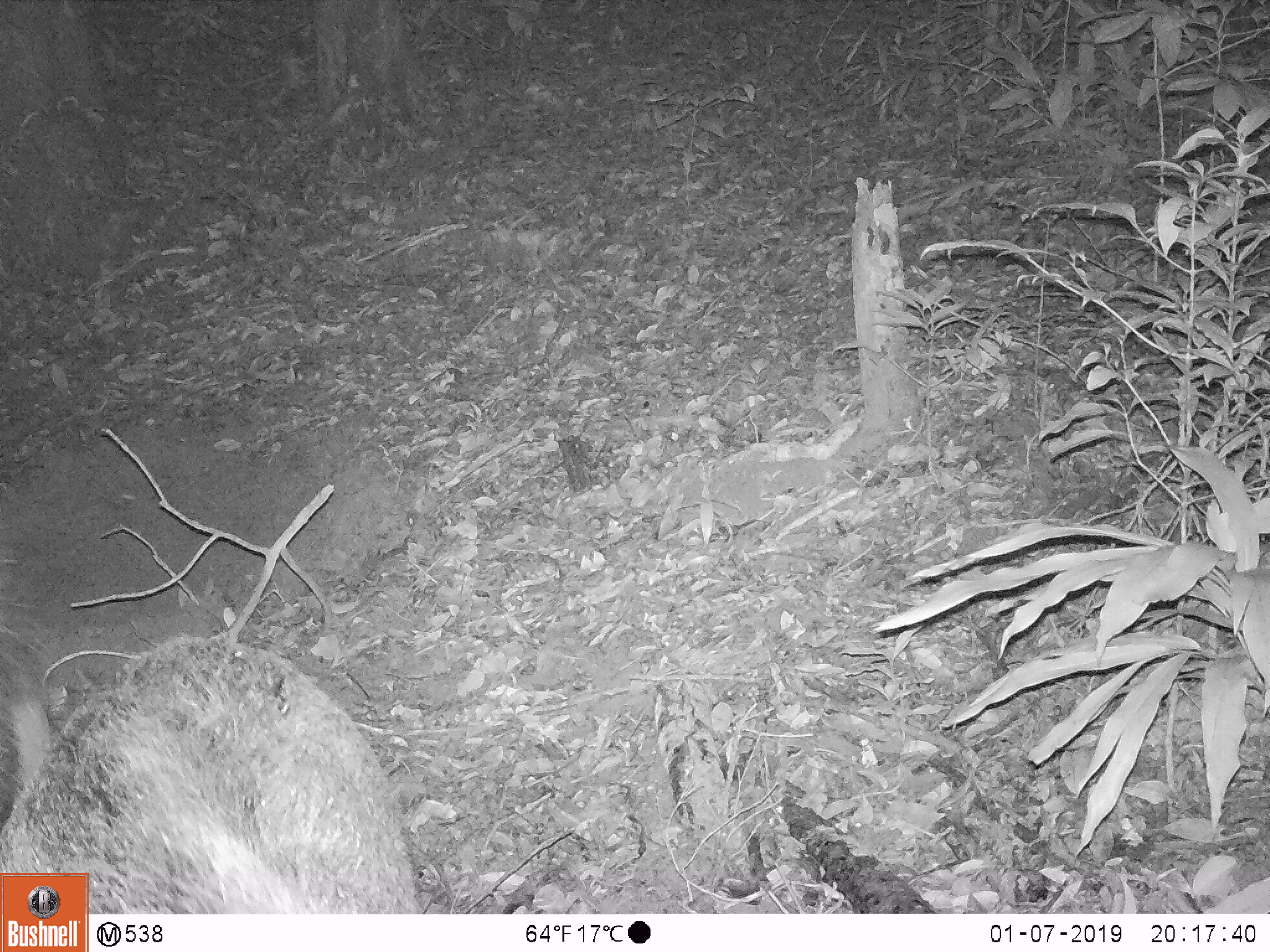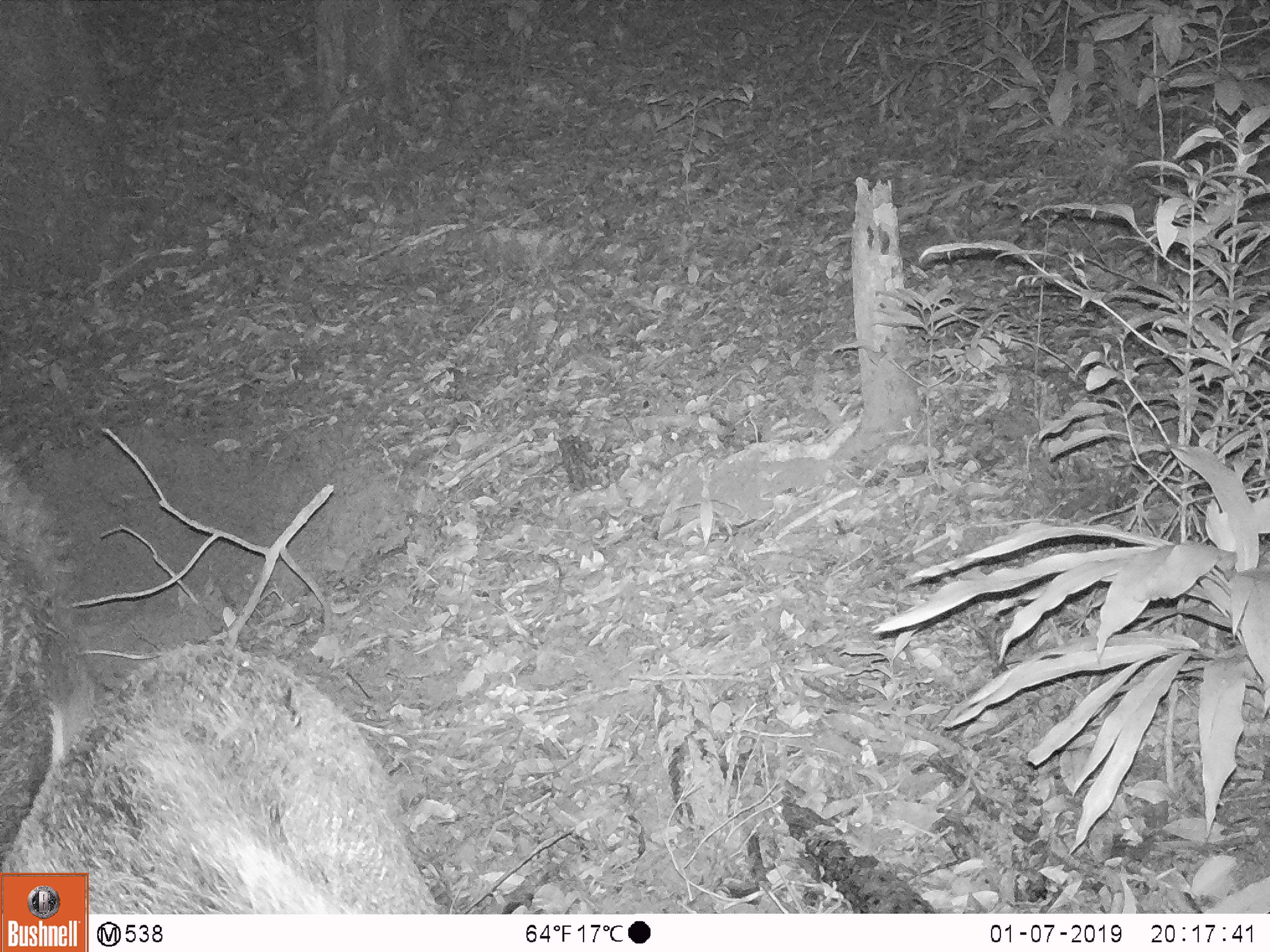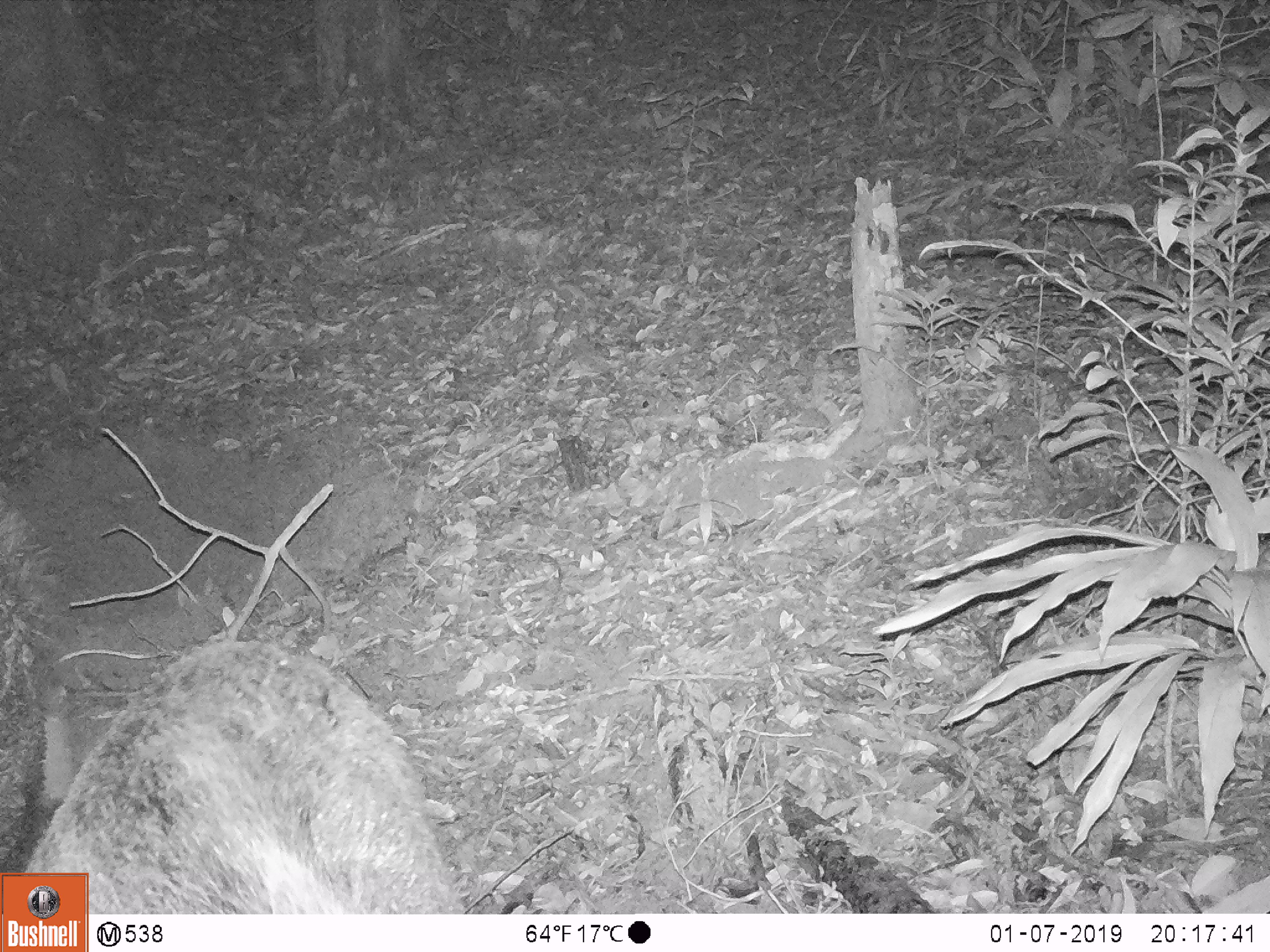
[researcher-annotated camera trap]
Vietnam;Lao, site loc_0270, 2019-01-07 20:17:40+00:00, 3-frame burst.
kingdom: Animalia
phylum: Chordata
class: Mammalia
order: Artiodactyla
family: Suidae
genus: Sus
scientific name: Sus scrofa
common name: eurasian wild pig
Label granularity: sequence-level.